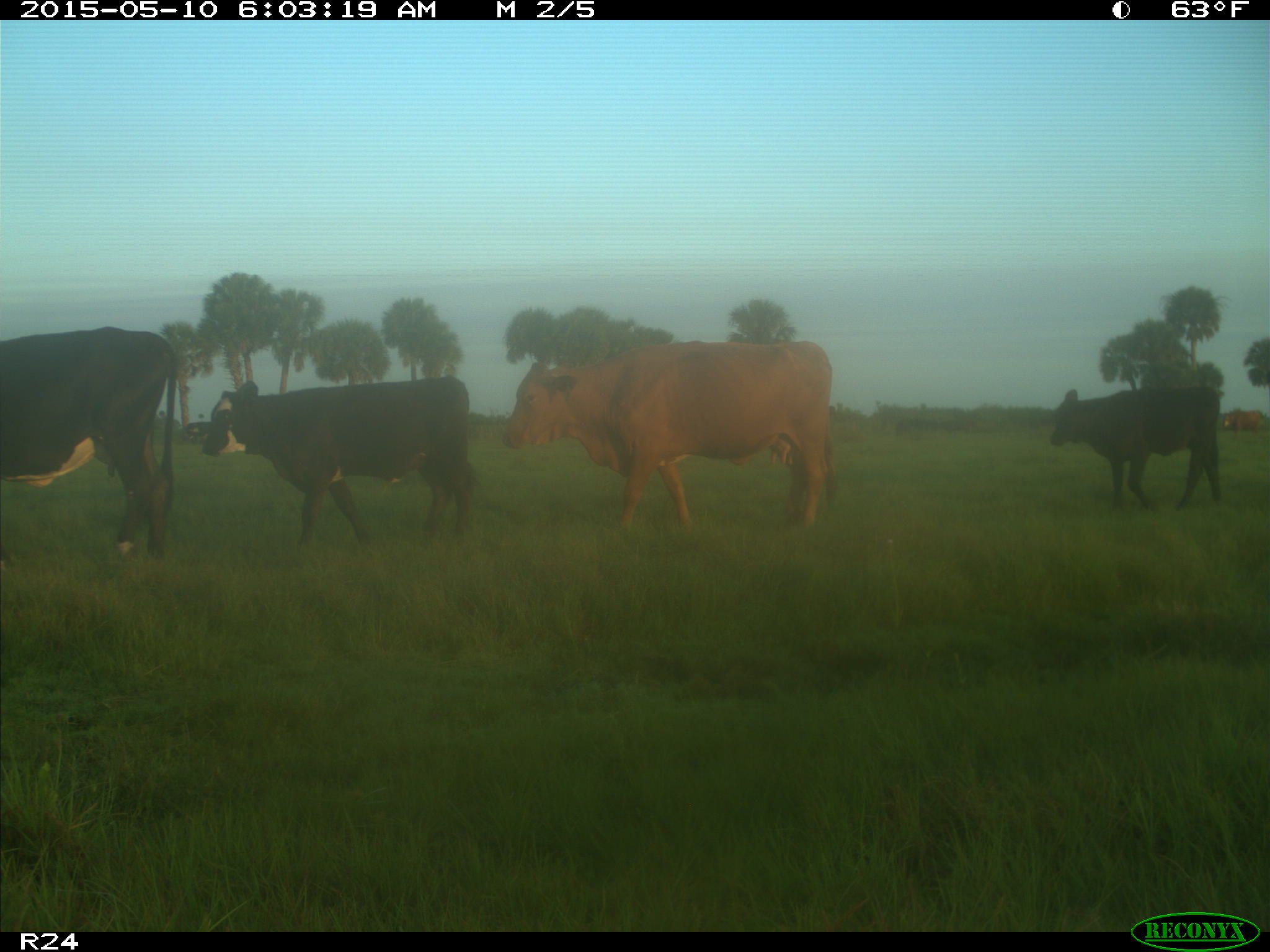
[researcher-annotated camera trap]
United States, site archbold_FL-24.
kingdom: Animalia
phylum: Chordata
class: Mammalia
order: Artiodactyla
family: Bovidae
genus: Bos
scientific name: Bos taurus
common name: domestic cow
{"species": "Bos taurus (domestic cow)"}